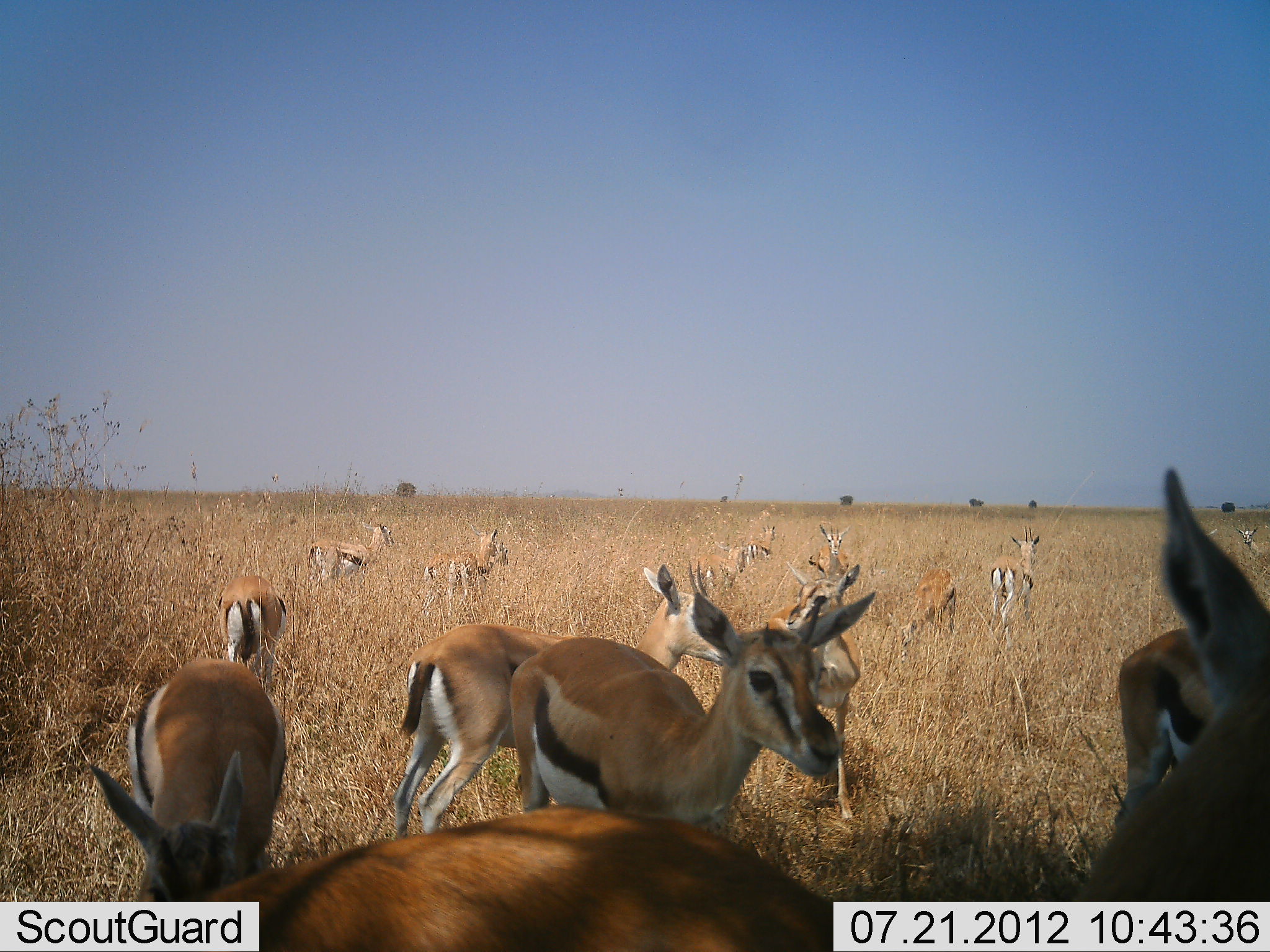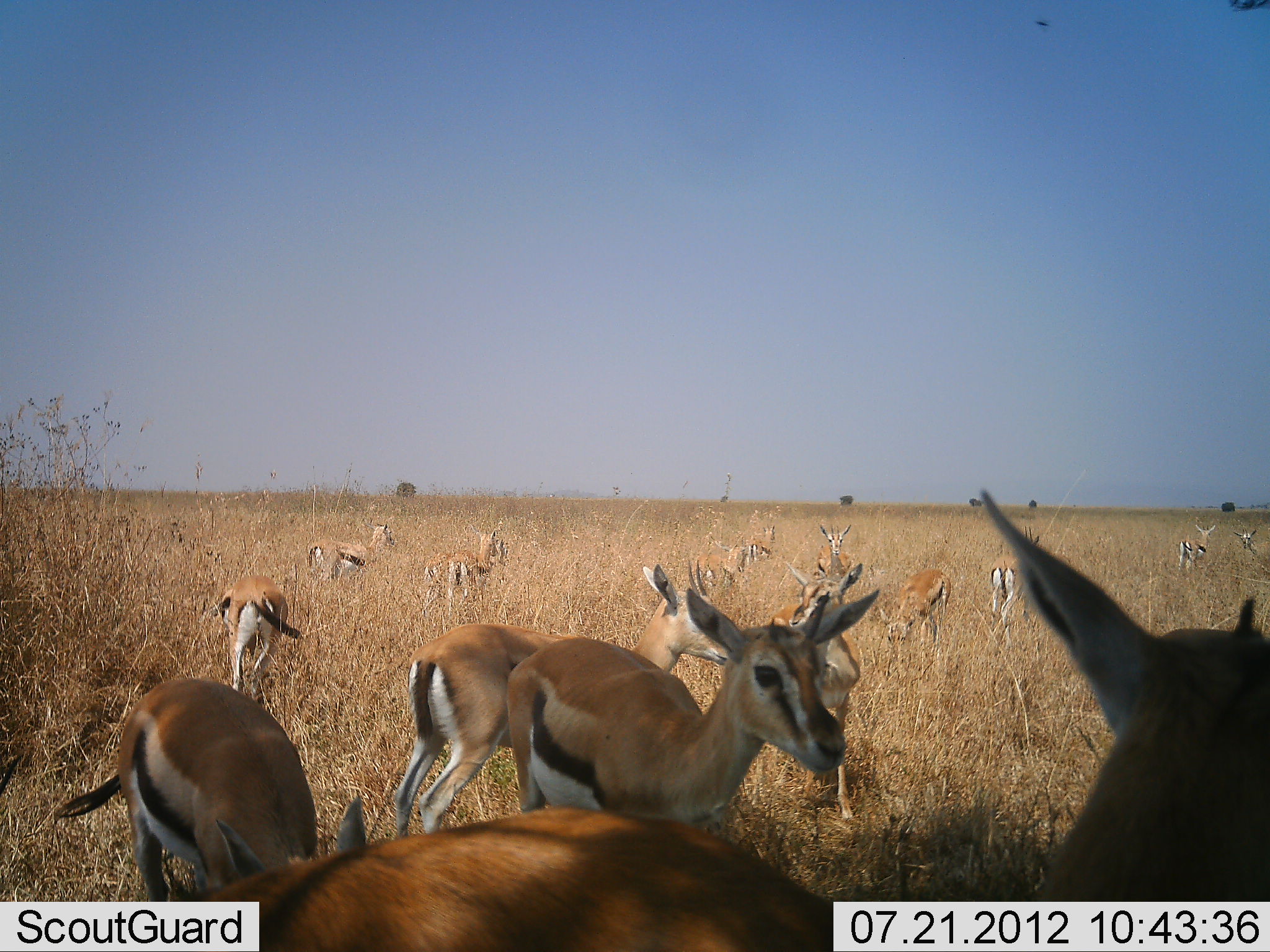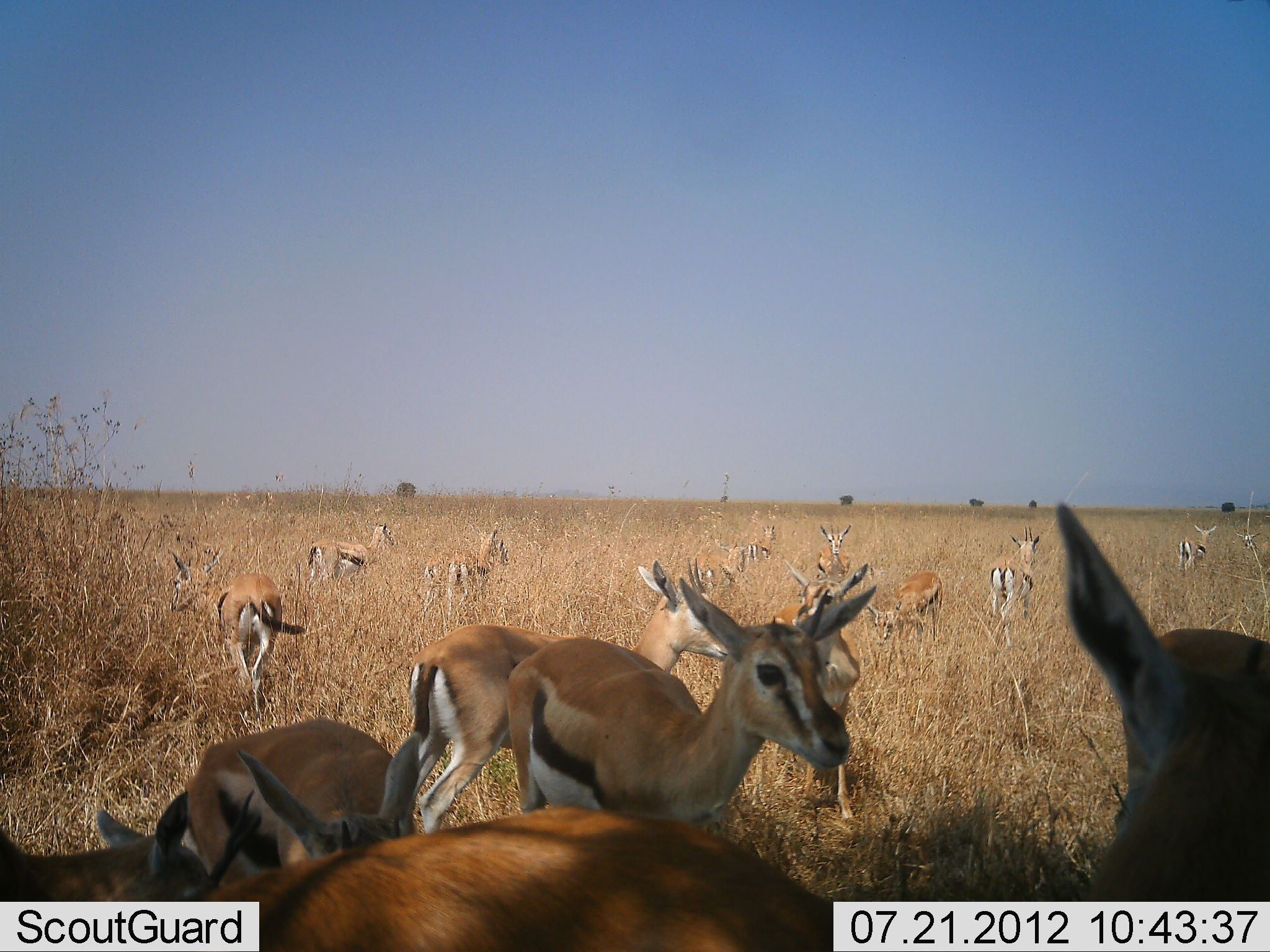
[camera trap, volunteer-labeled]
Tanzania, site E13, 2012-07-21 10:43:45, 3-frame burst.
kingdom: Animalia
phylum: Chordata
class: Mammalia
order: Artiodactyla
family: Bovidae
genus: Eudorcas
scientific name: Eudorcas thomsonii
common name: thomson's gazelle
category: gazellethomsons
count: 11-50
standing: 80%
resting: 0%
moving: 0%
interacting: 10%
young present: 0%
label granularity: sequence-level